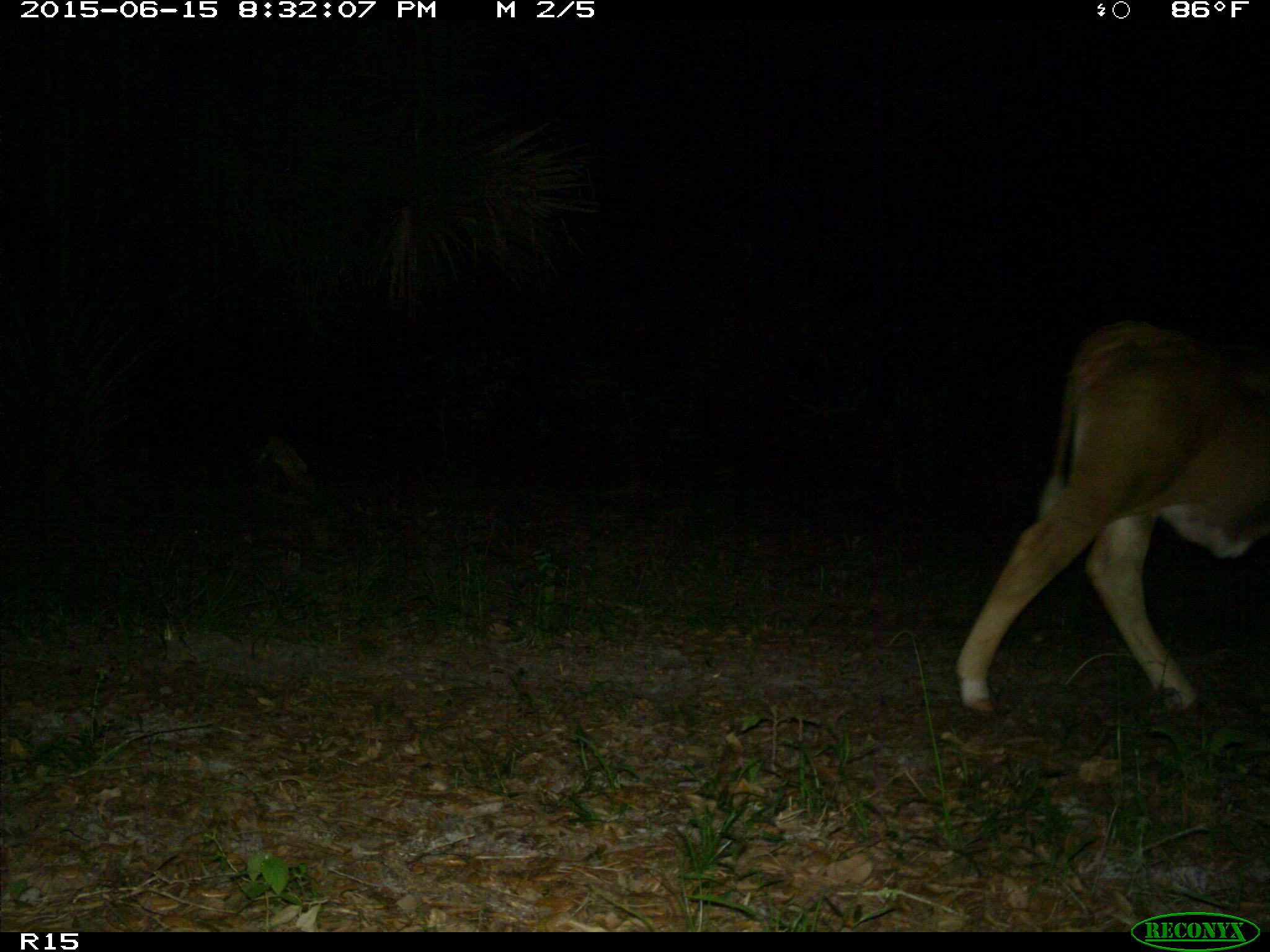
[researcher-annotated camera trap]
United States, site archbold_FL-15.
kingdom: Animalia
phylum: Chordata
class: Mammalia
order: Artiodactyla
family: Bovidae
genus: Bos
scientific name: Bos taurus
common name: domestic cow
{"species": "Bos taurus (domestic cow)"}